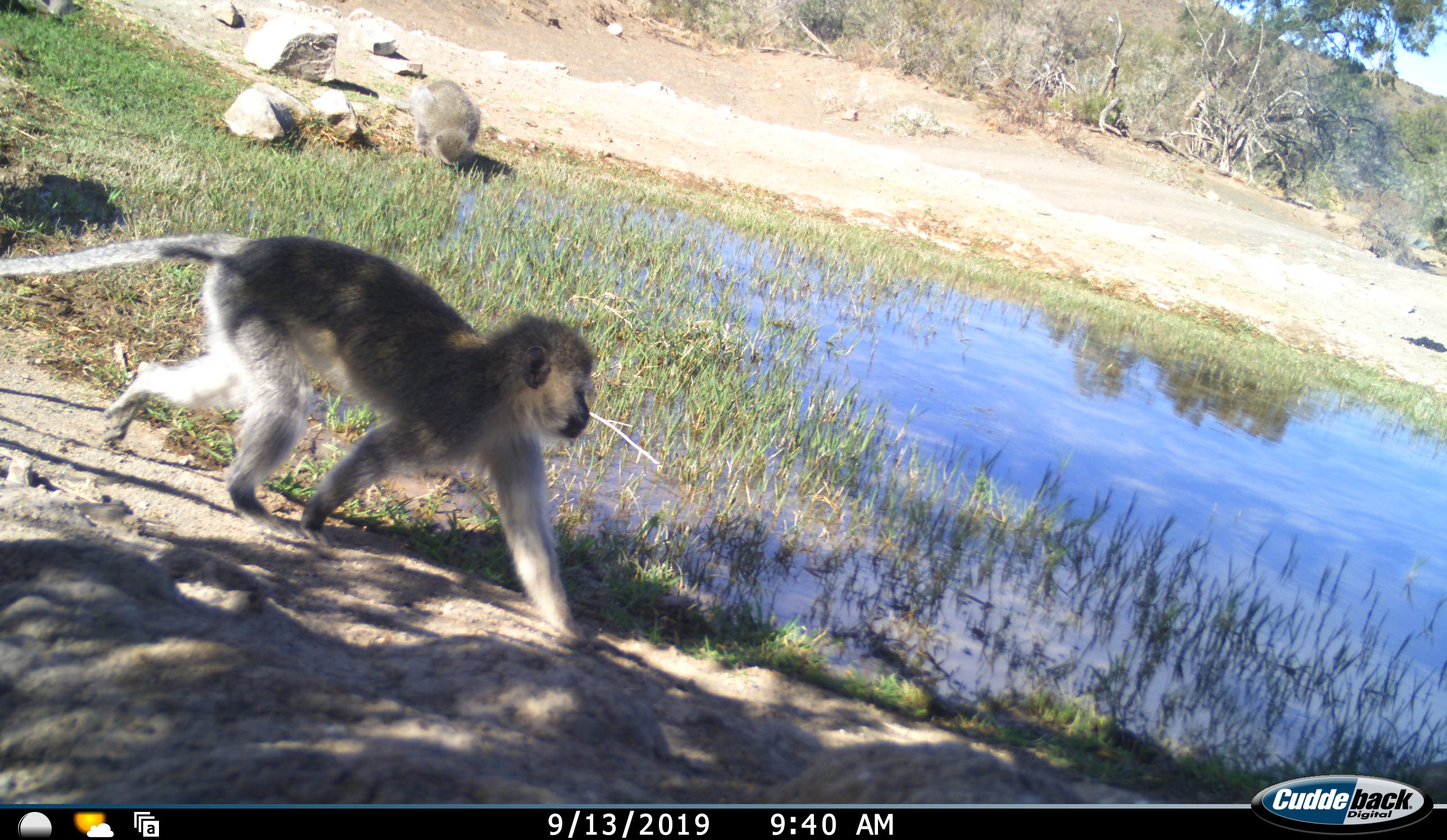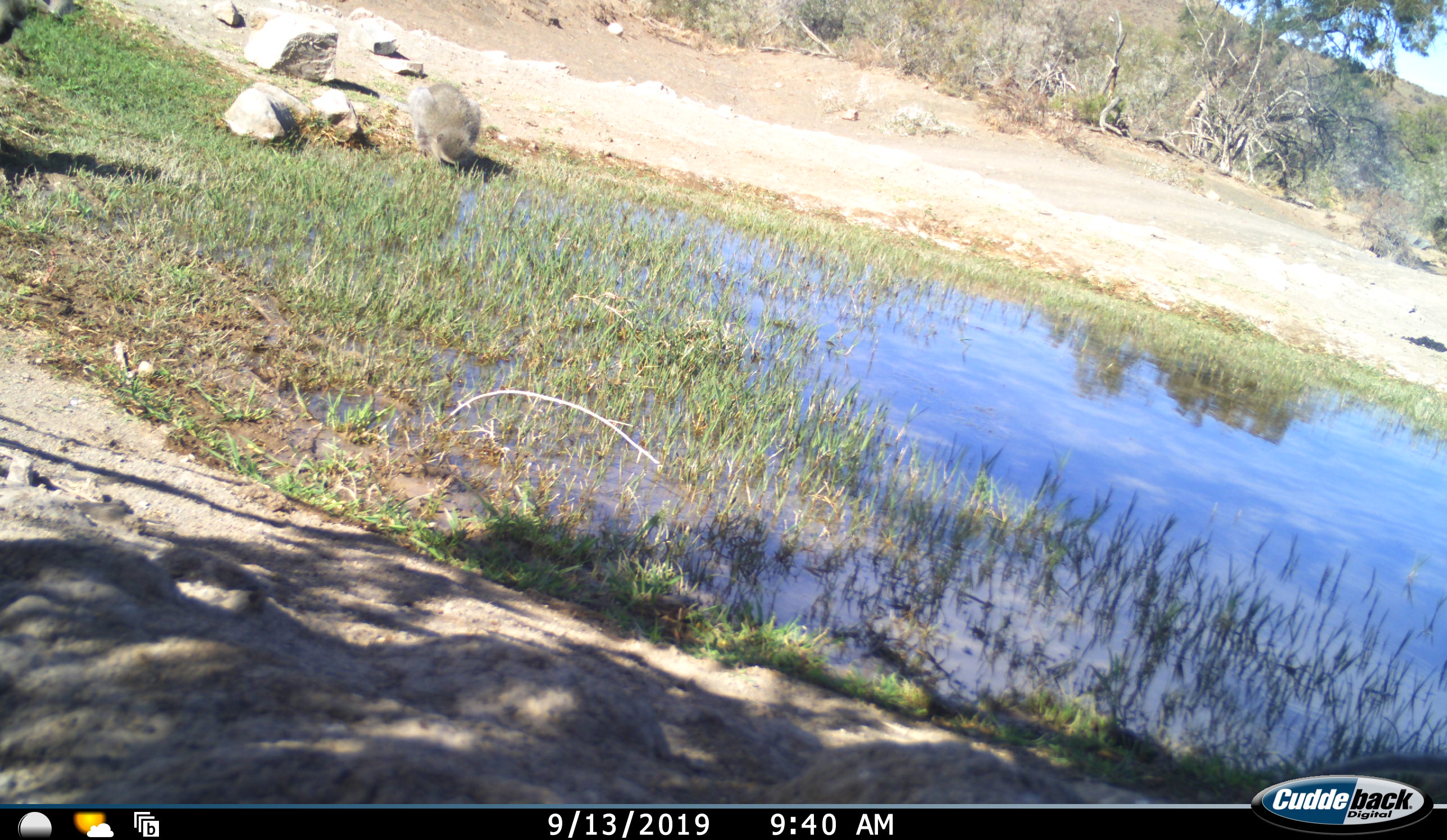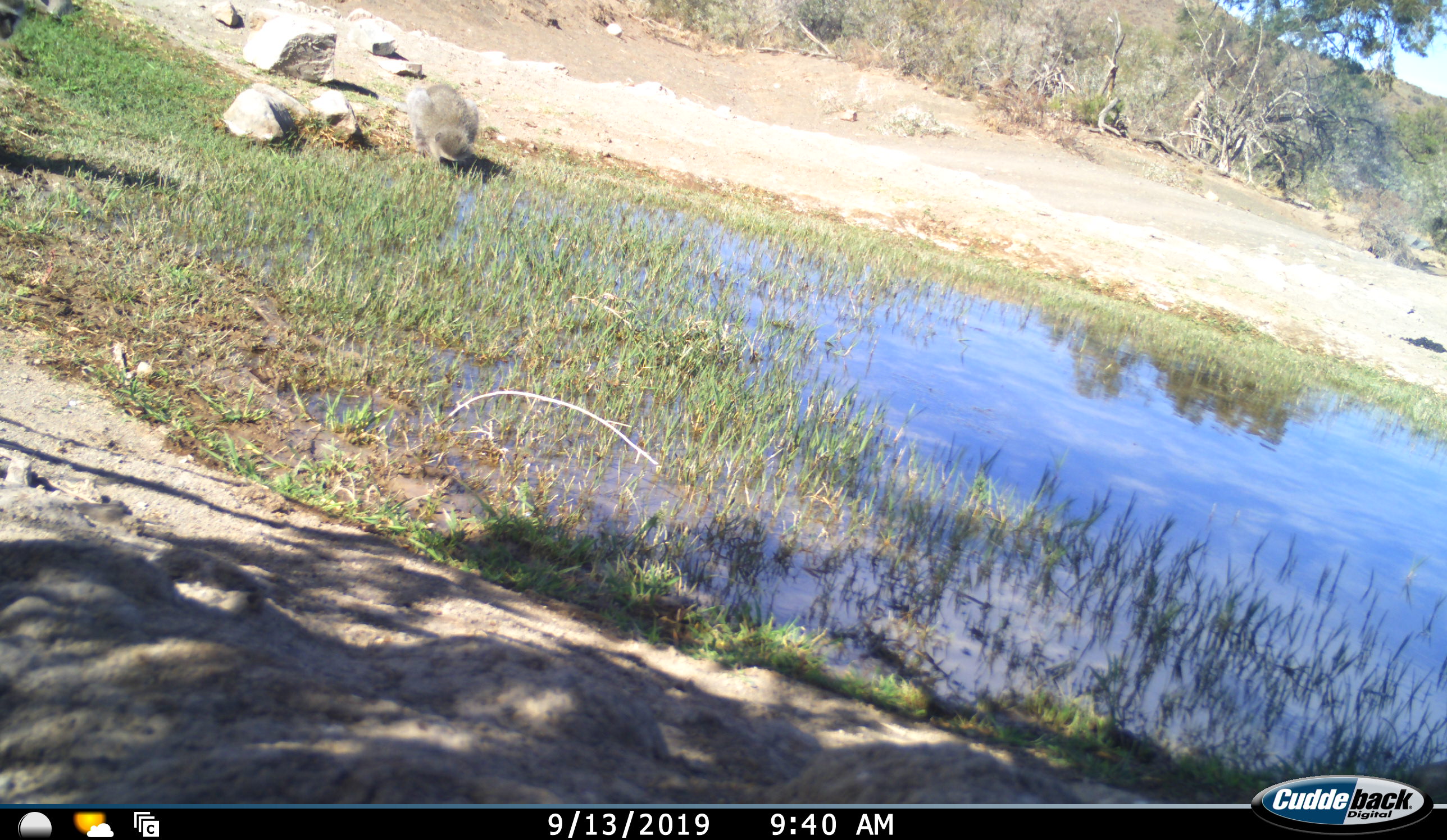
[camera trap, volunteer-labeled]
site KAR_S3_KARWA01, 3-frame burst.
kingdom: Animalia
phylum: Chordata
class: Mammalia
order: Primates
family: Cercopithecidae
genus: Chlorocebus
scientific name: Chlorocebus pygerythrus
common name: vervet monkey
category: monkeyvervet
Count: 2.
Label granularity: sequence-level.